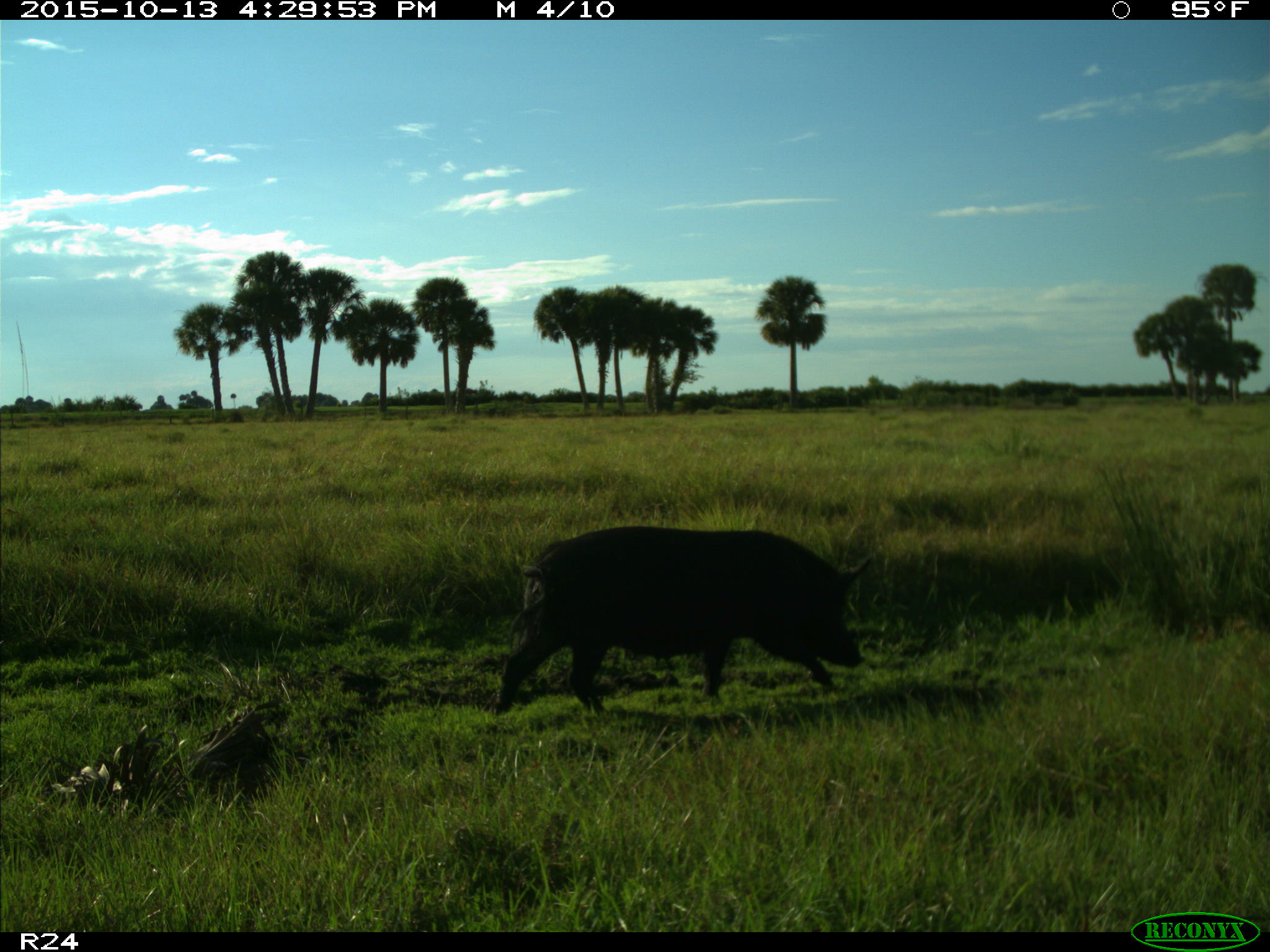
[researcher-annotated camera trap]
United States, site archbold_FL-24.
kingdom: Animalia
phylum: Chordata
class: Mammalia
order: Artiodactyla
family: Suidae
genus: Sus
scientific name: Sus scrofa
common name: wild boar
Sus scrofa (wild boar).